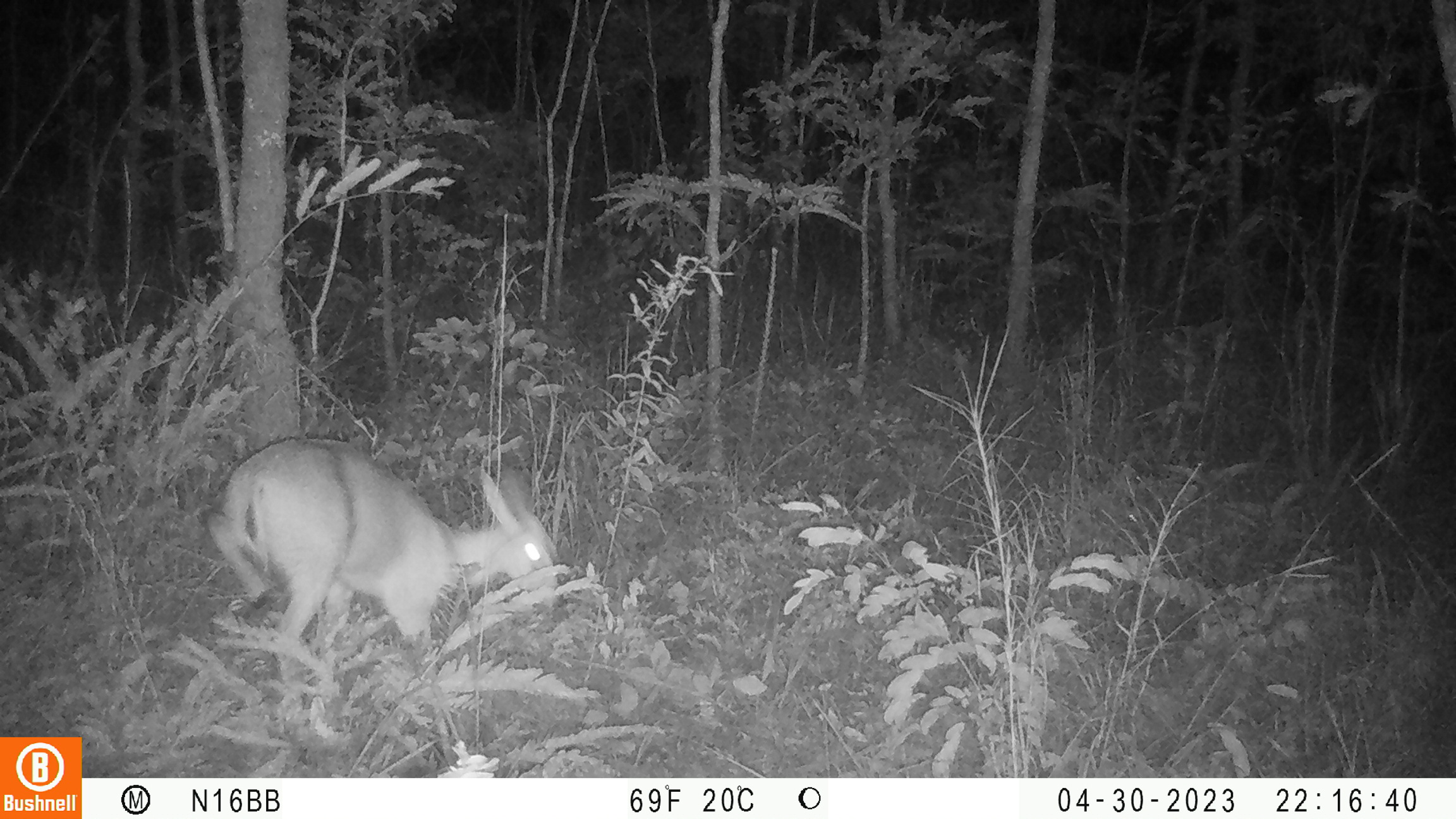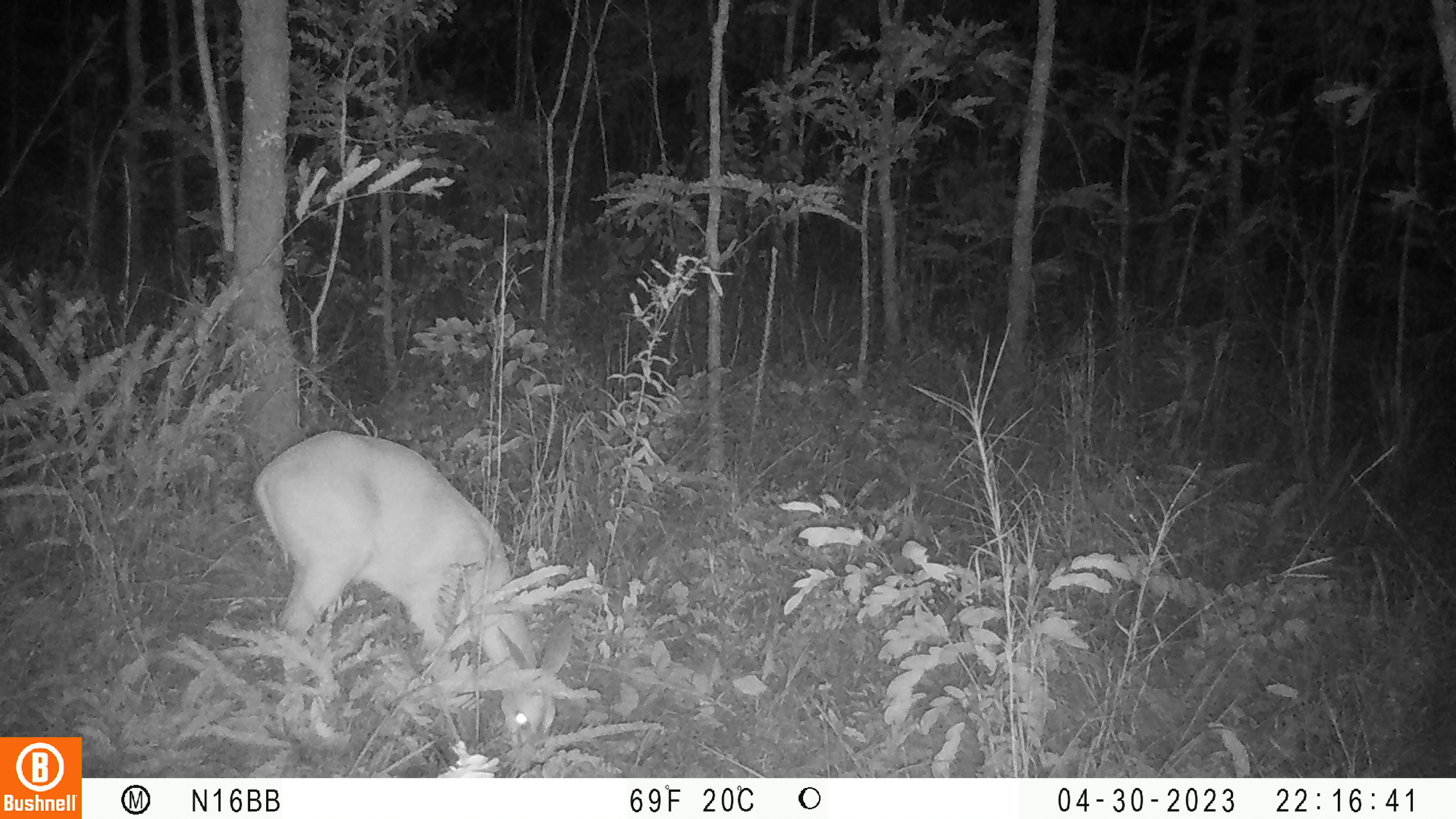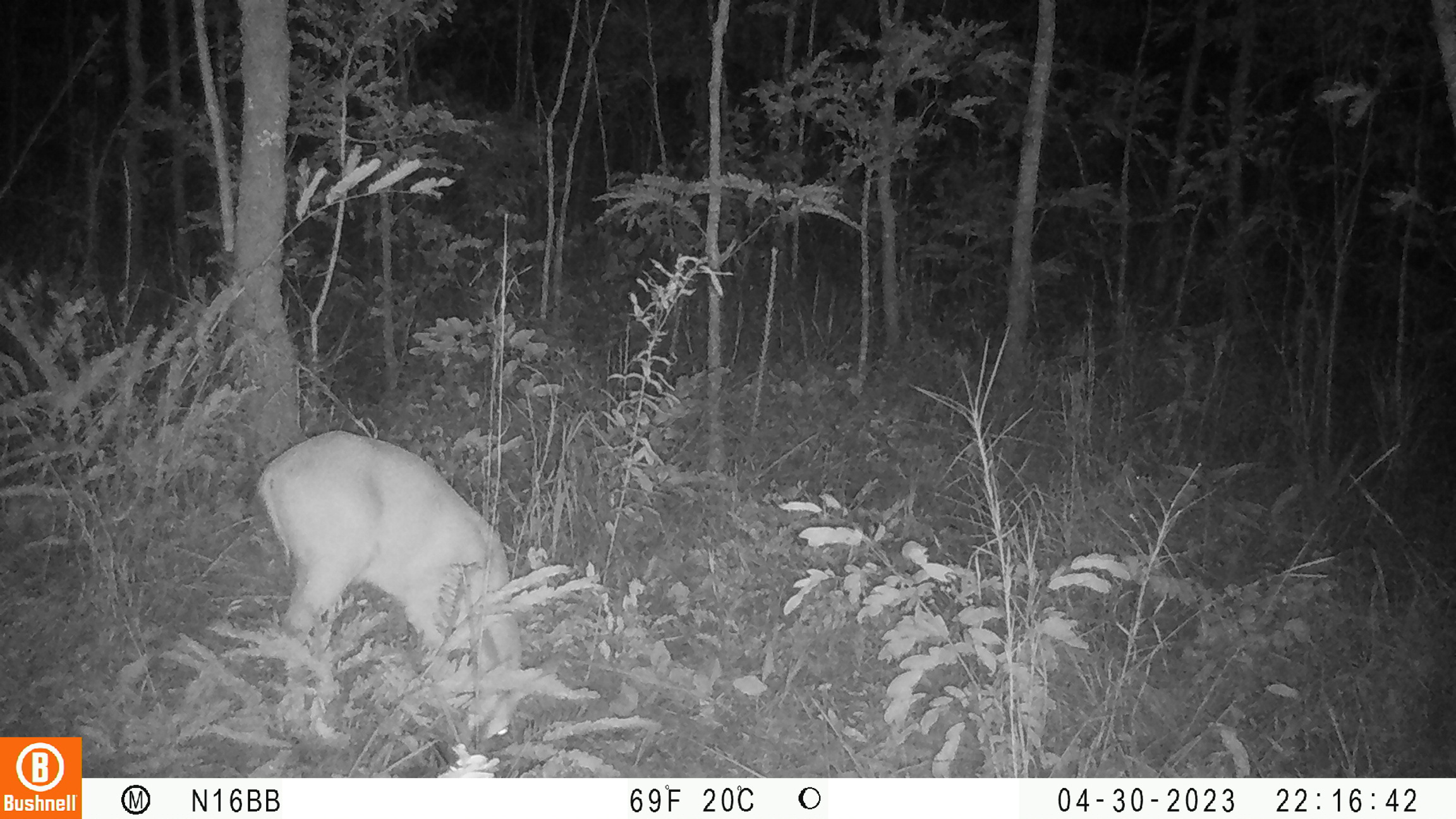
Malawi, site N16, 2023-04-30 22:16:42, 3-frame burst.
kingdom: Animalia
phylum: Chordata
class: Mammalia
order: Artiodactyla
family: Bovidae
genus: Sylvicapra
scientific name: Sylvicapra grimmia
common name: common duiker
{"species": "common duiker (Sylvicapra grimmia)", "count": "1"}